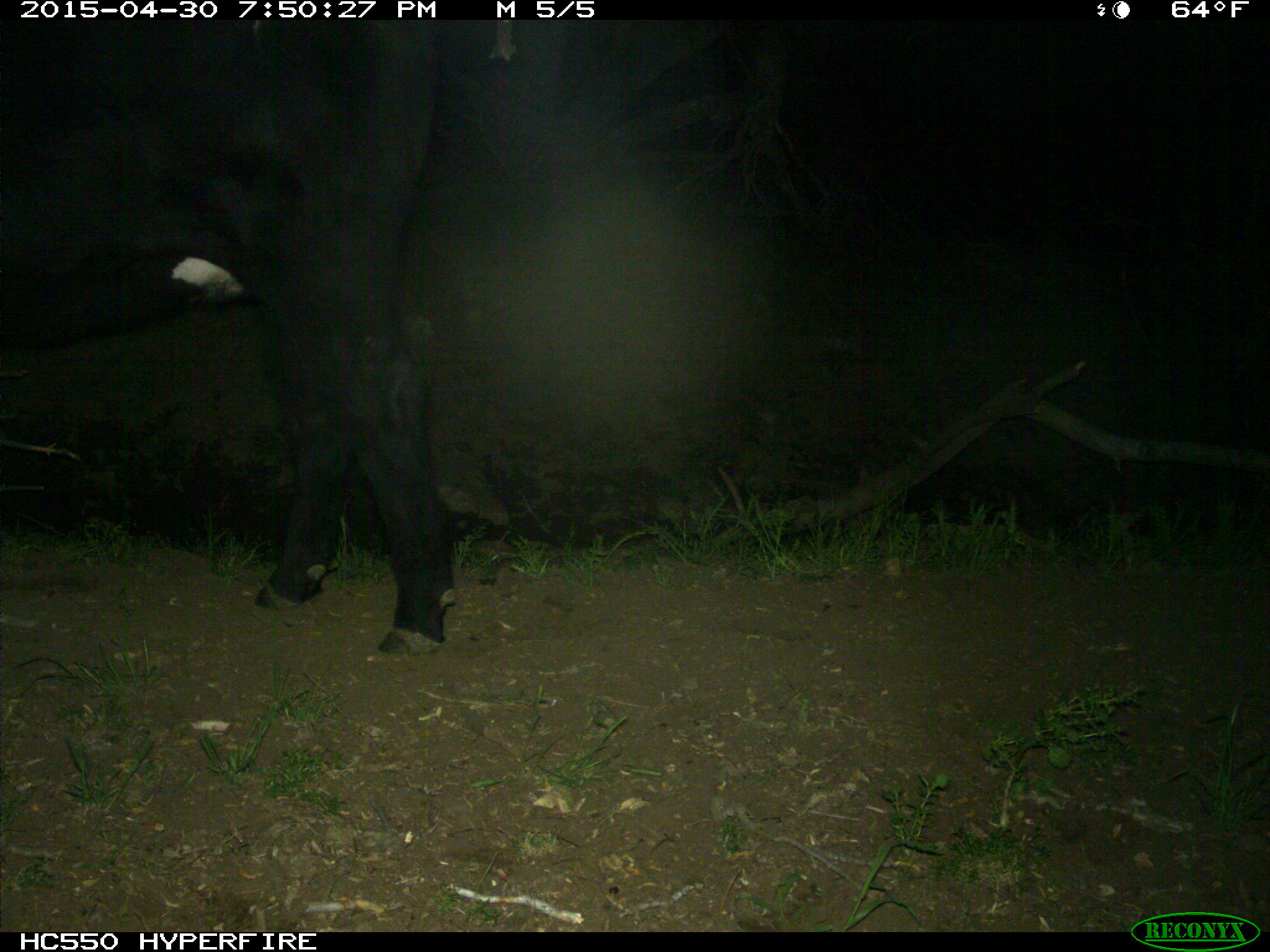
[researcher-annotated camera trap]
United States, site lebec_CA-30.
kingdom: Animalia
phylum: Chordata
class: Mammalia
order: Artiodactyla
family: Bovidae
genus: Bos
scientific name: Bos taurus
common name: domestic cow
Bos taurus (domestic cow).